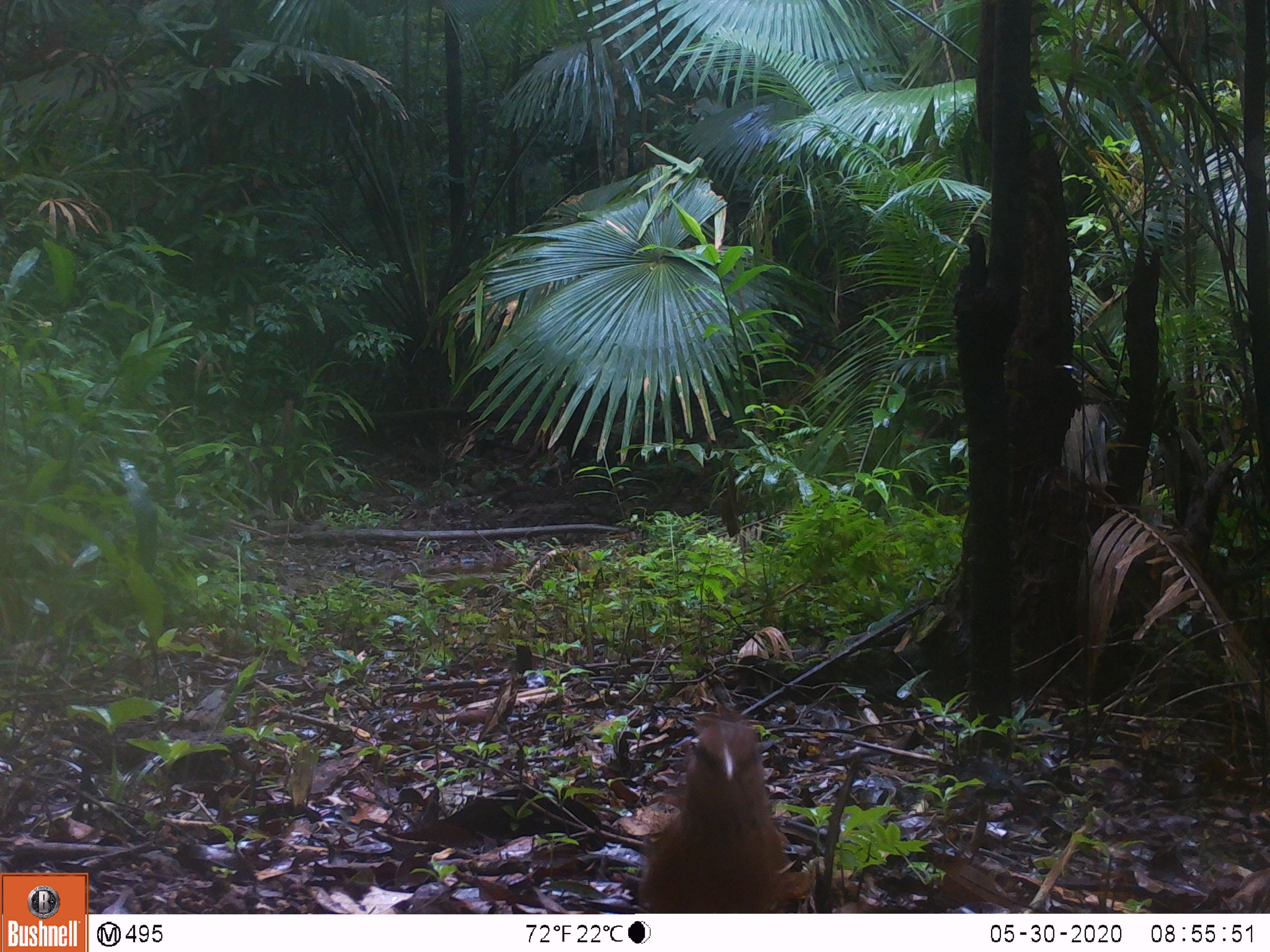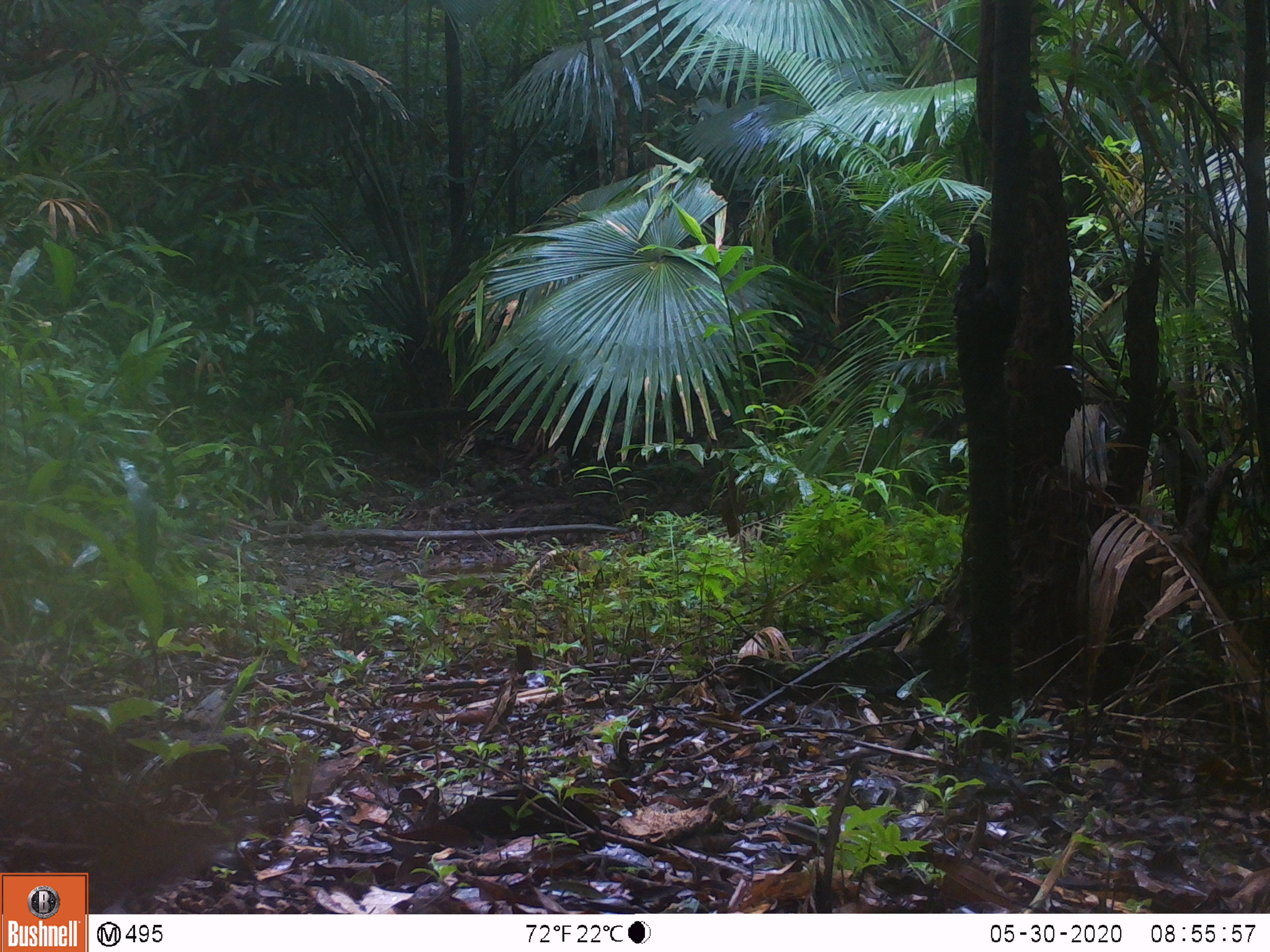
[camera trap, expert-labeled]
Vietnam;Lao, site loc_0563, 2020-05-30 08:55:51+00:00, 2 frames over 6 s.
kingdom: Animalia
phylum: Chordata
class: Aves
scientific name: Aves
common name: bird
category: unidentified bird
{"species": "unidentified bird (bird) (Aves)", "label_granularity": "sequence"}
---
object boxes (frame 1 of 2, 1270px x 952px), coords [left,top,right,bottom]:
unidentified bird: [638,720,797,913]